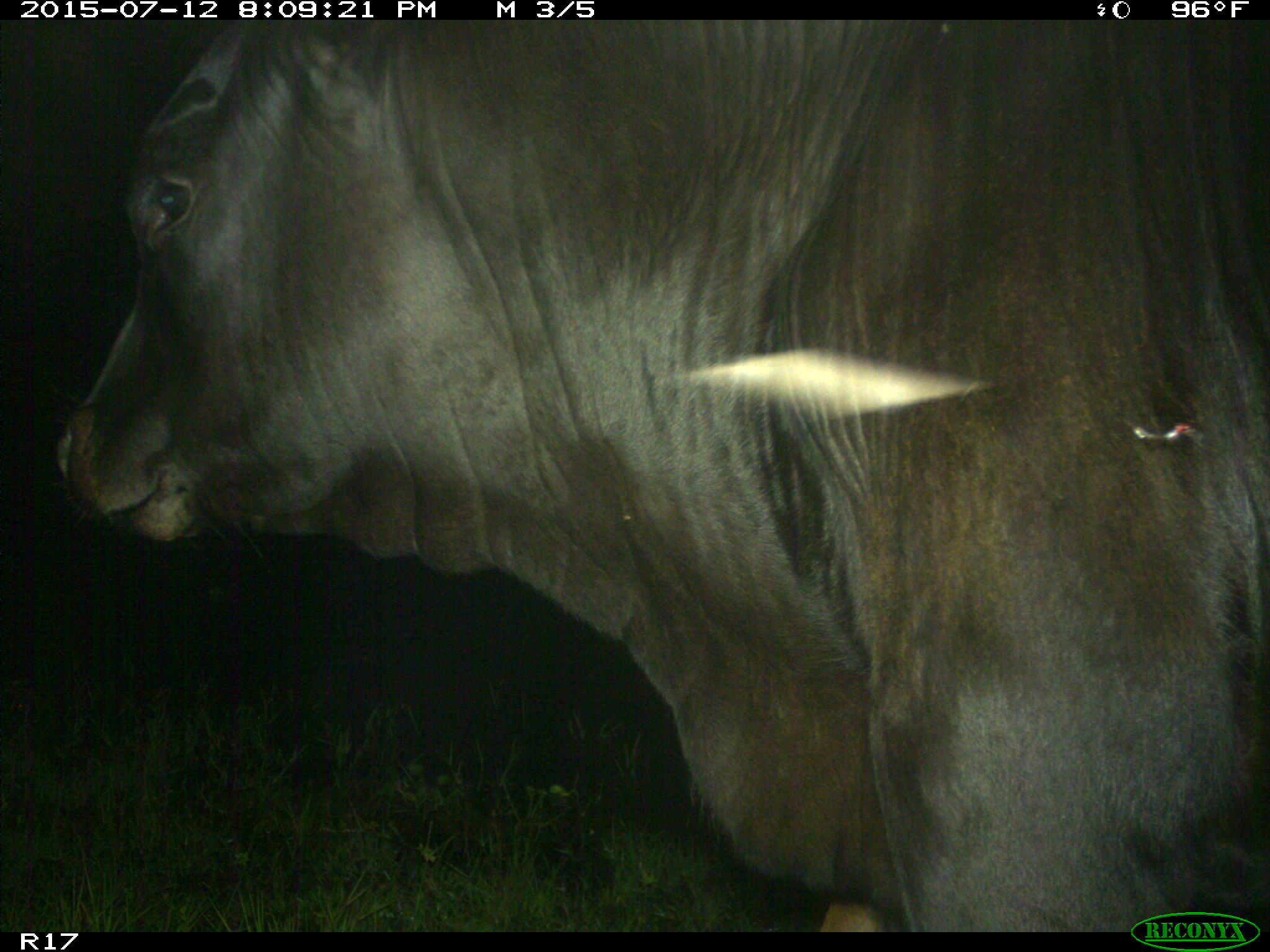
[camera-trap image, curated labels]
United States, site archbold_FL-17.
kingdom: Animalia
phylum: Chordata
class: Mammalia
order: Artiodactyla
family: Bovidae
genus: Bos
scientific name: Bos taurus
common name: domestic cow